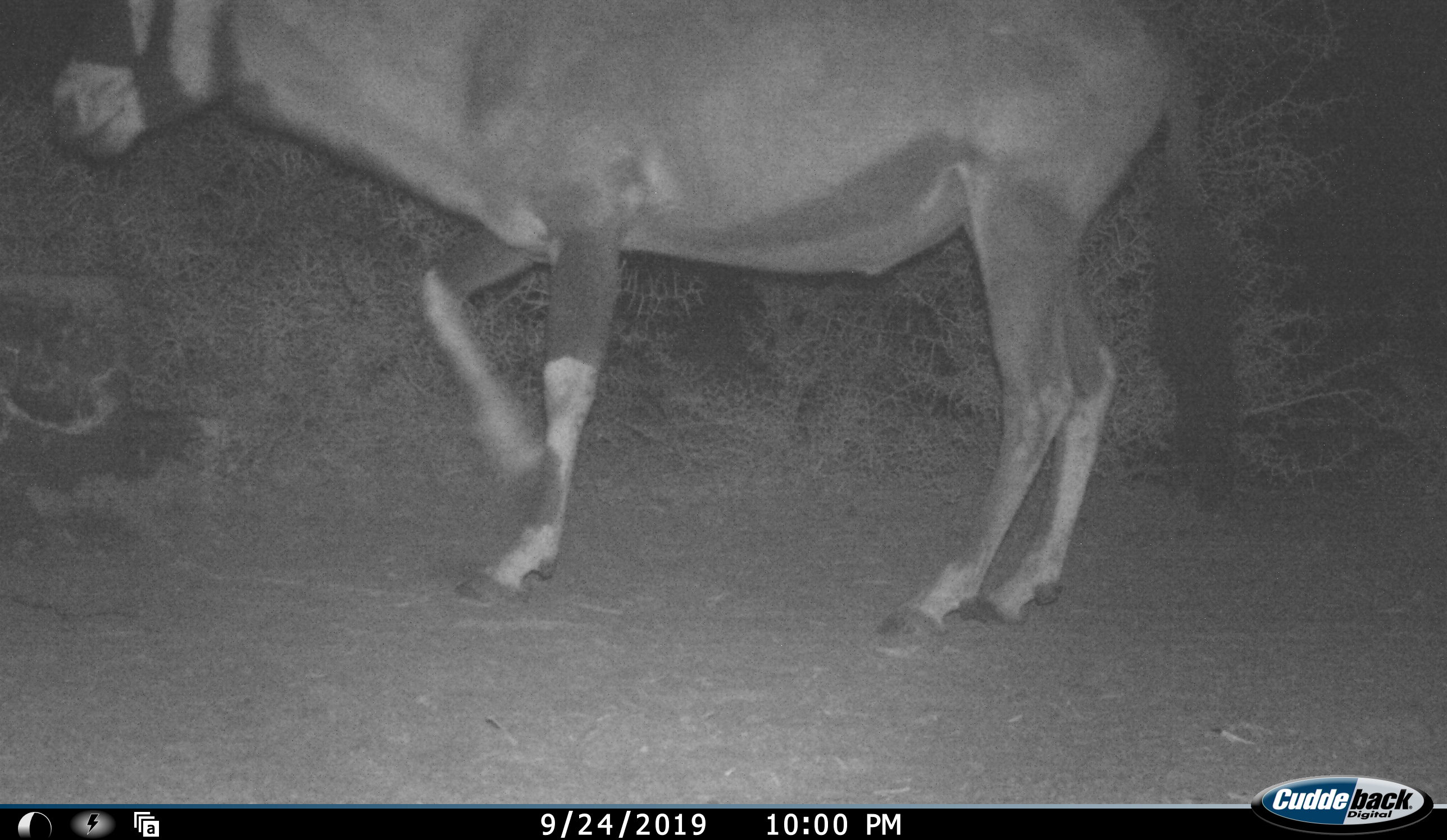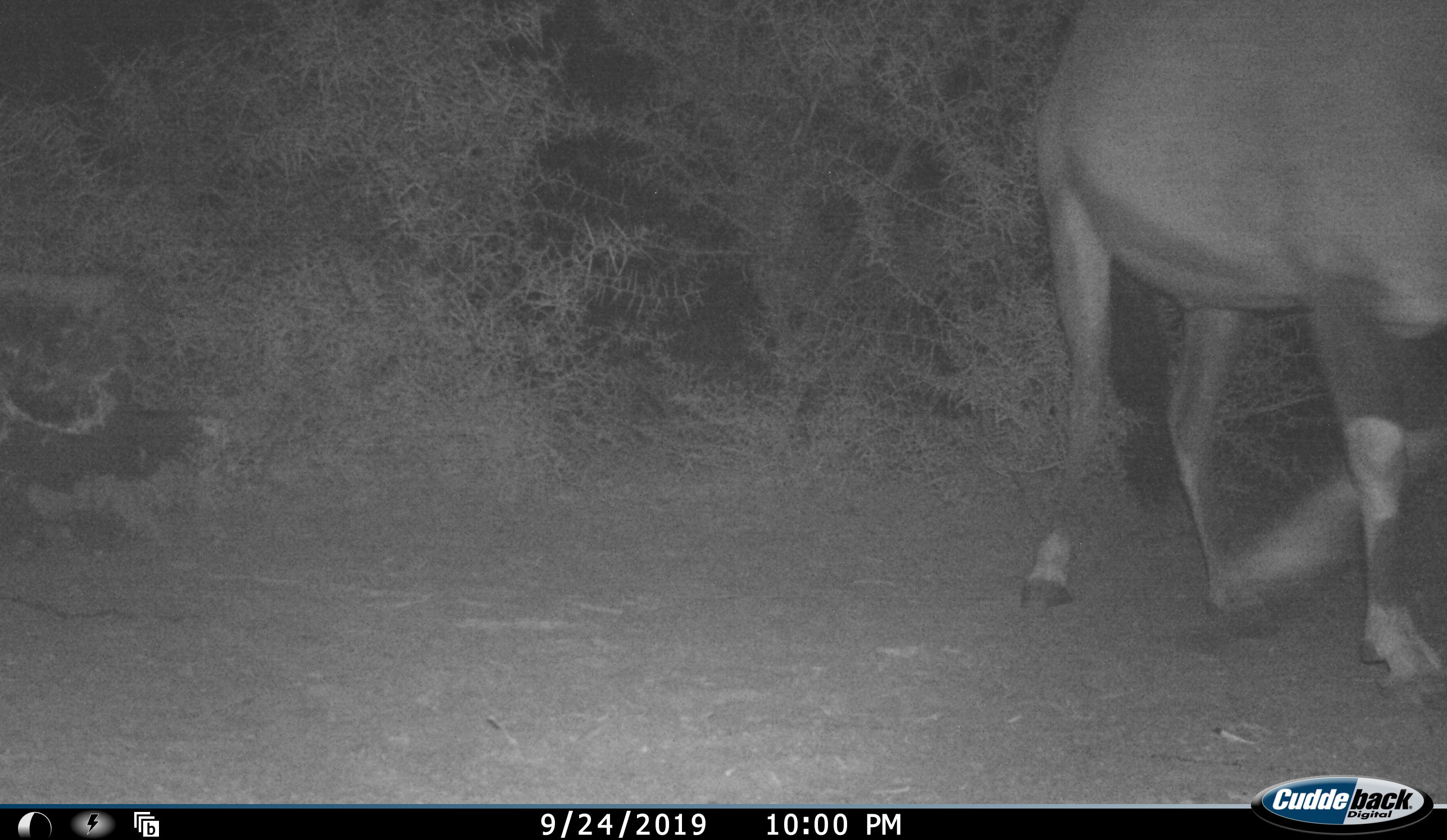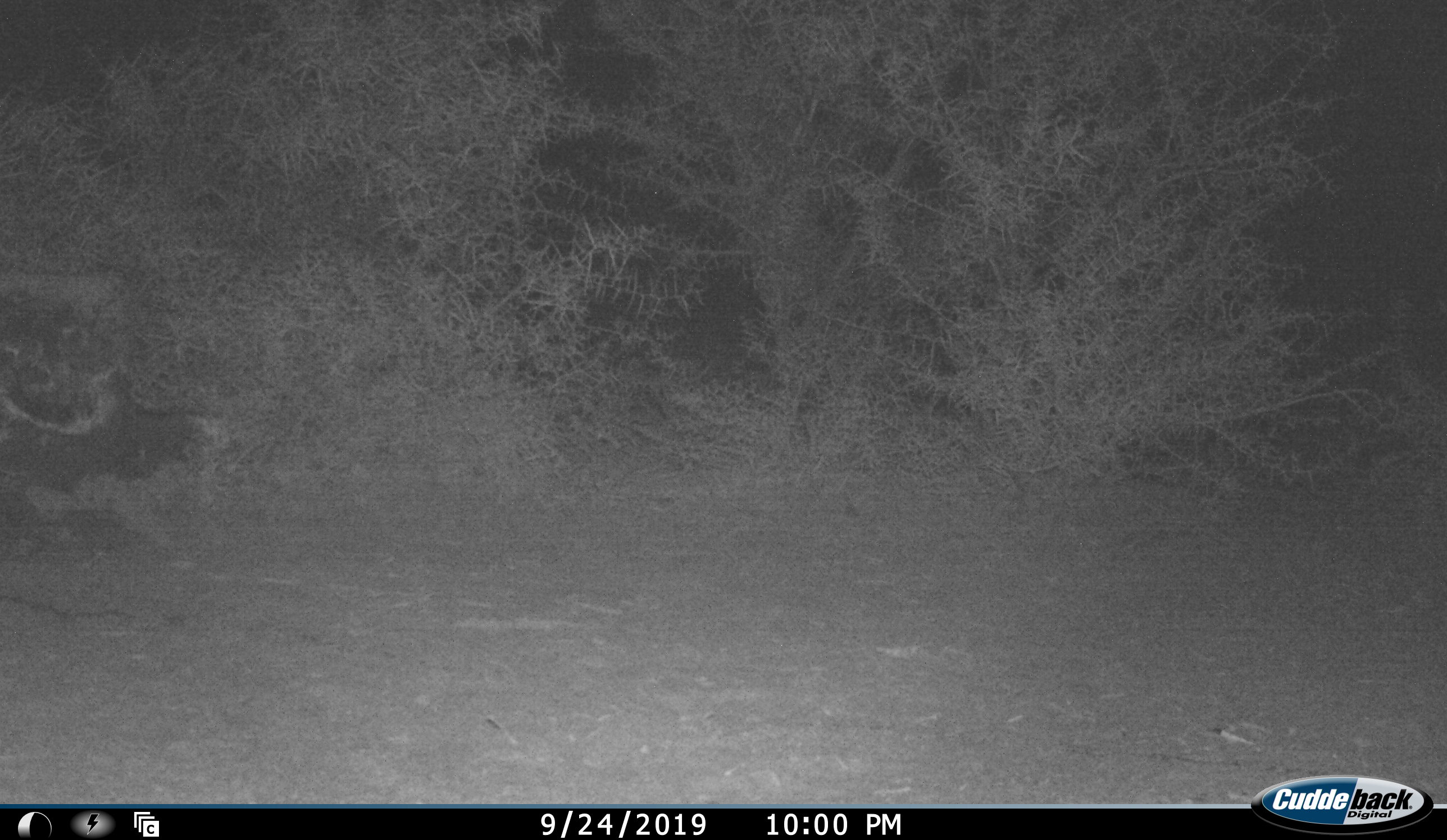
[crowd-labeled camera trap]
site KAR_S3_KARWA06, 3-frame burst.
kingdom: Animalia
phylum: Chordata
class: Mammalia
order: Artiodactyla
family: Bovidae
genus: Oryx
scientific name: Oryx gazella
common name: gemsbok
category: oryx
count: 1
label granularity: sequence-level